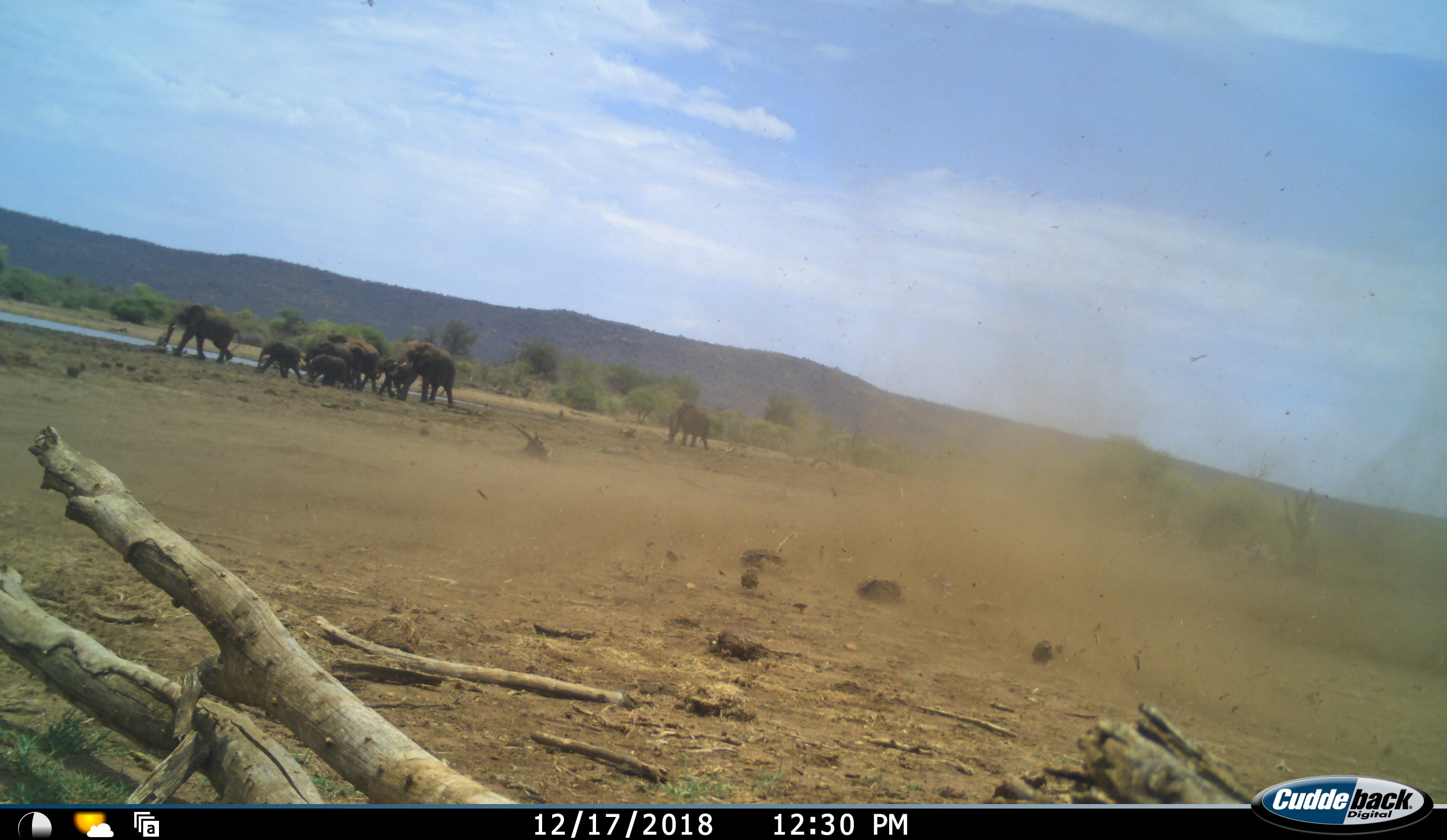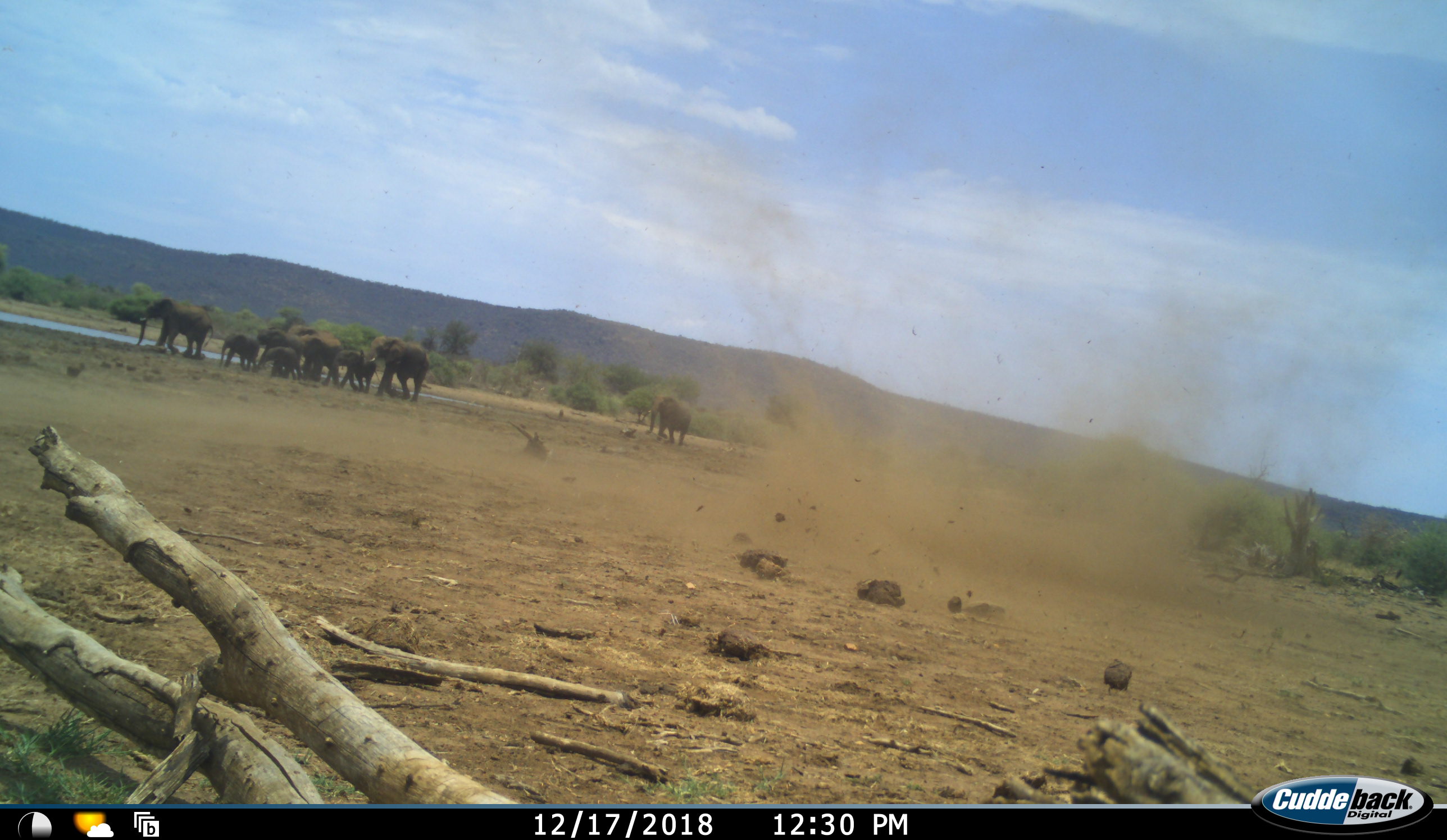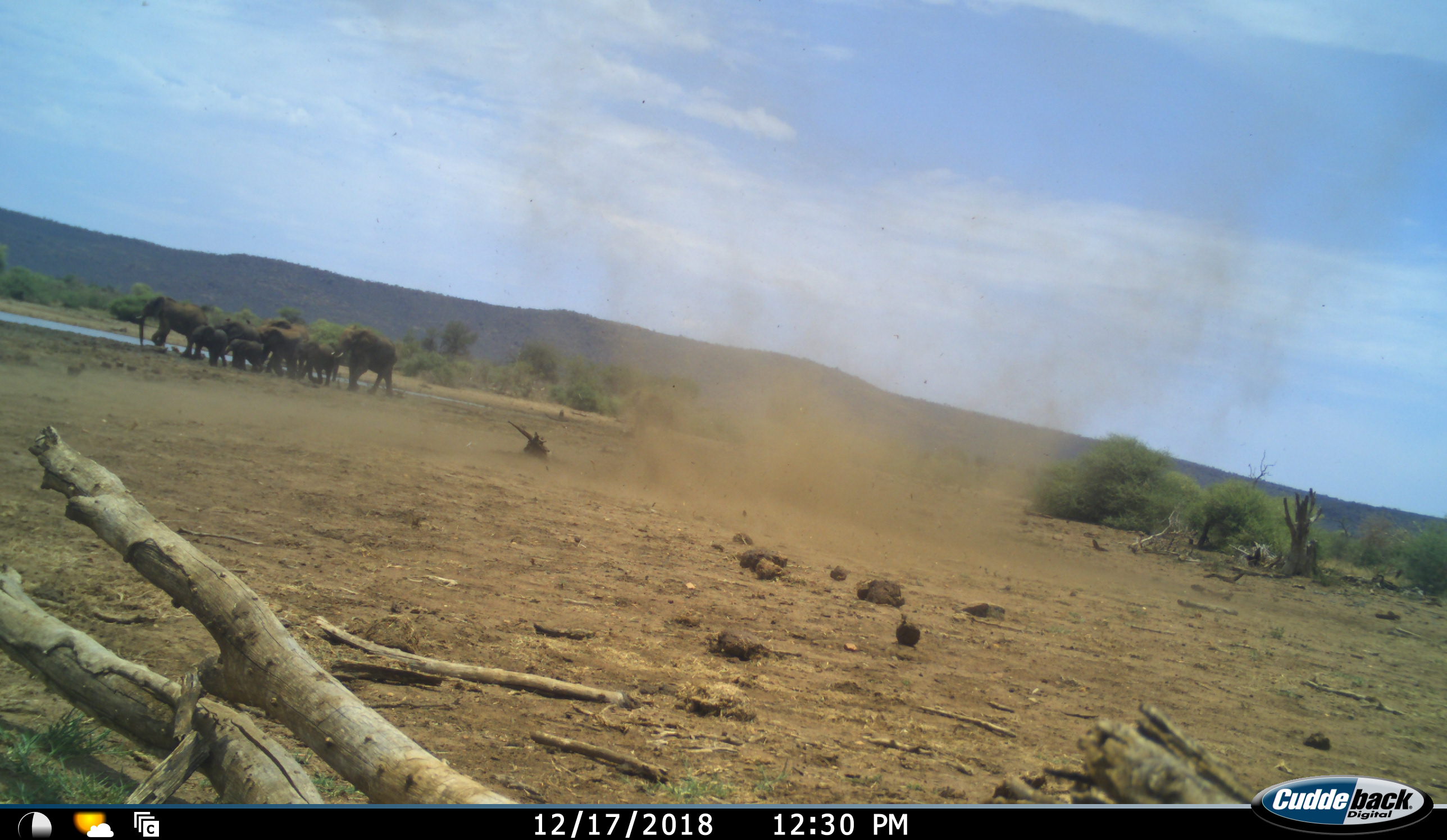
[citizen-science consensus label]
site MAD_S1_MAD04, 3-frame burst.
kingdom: Animalia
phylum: Chordata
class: Mammalia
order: Proboscidea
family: Elephantidae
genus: Loxodonta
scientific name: Loxodonta africana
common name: african bush elephant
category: elephant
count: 9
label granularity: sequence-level